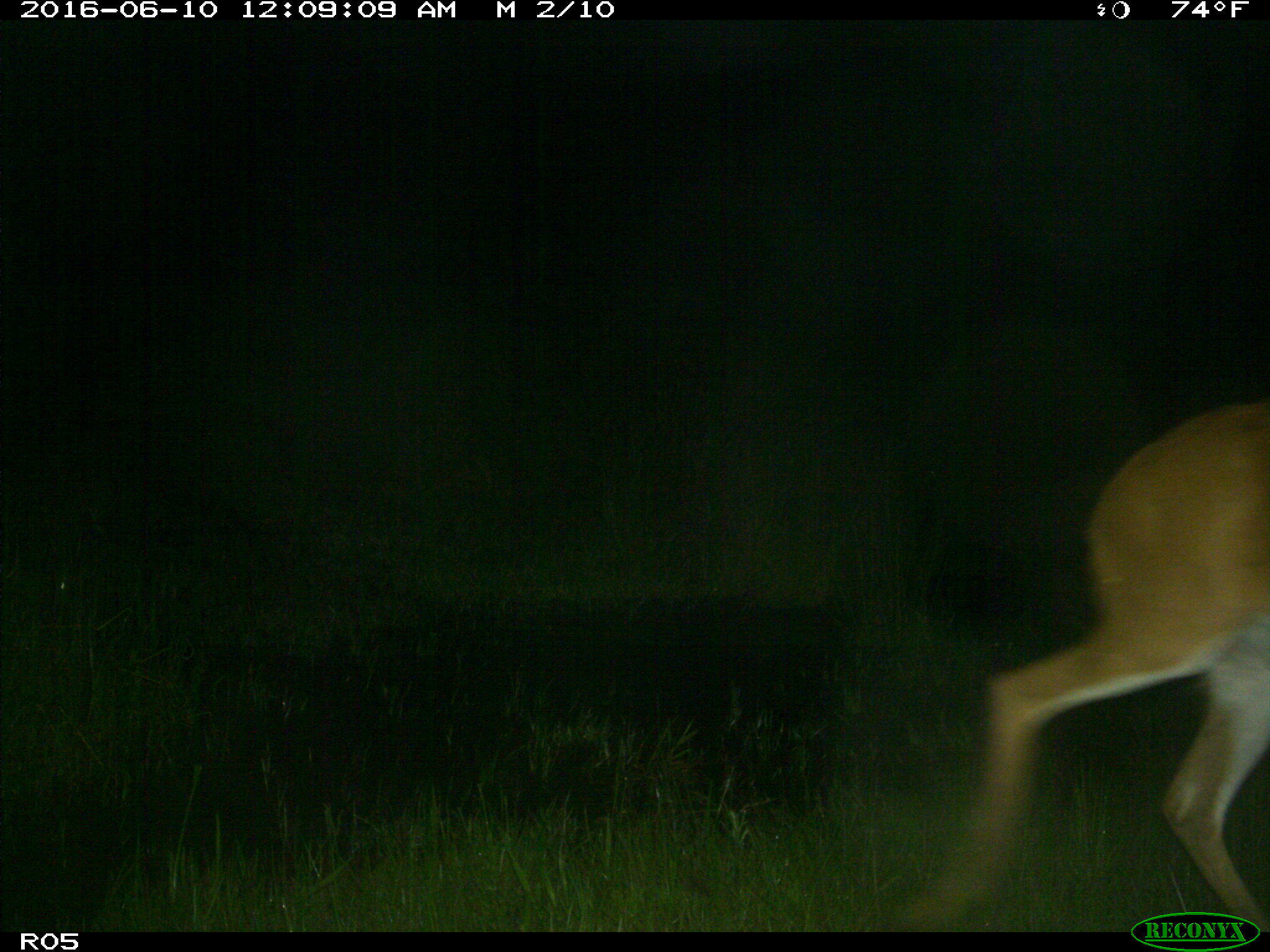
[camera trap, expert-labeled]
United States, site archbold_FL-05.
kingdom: Animalia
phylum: Chordata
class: Mammalia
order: Artiodactyla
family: Cervidae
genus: Odocoileus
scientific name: Odocoileus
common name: deer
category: unidentified deer